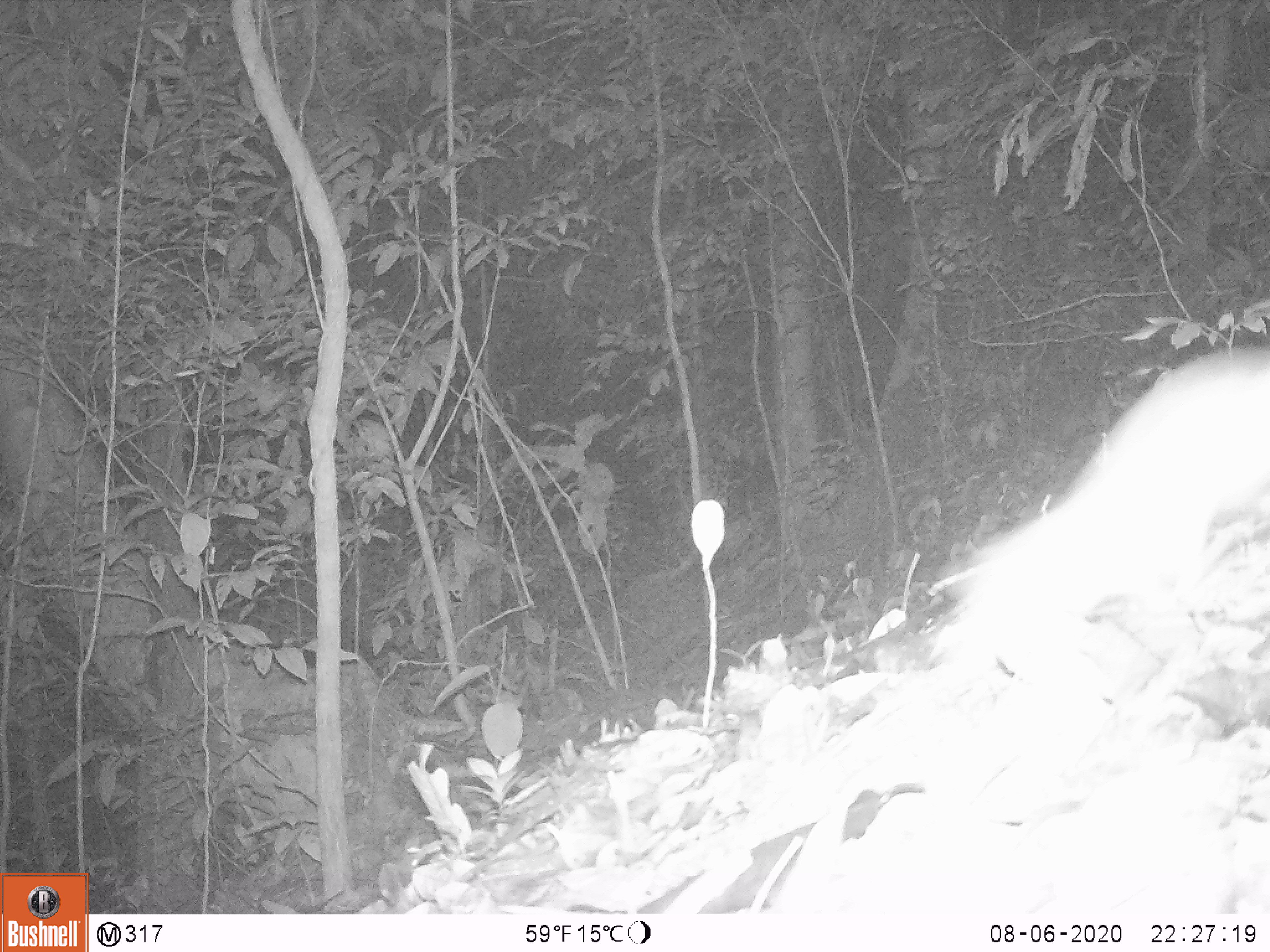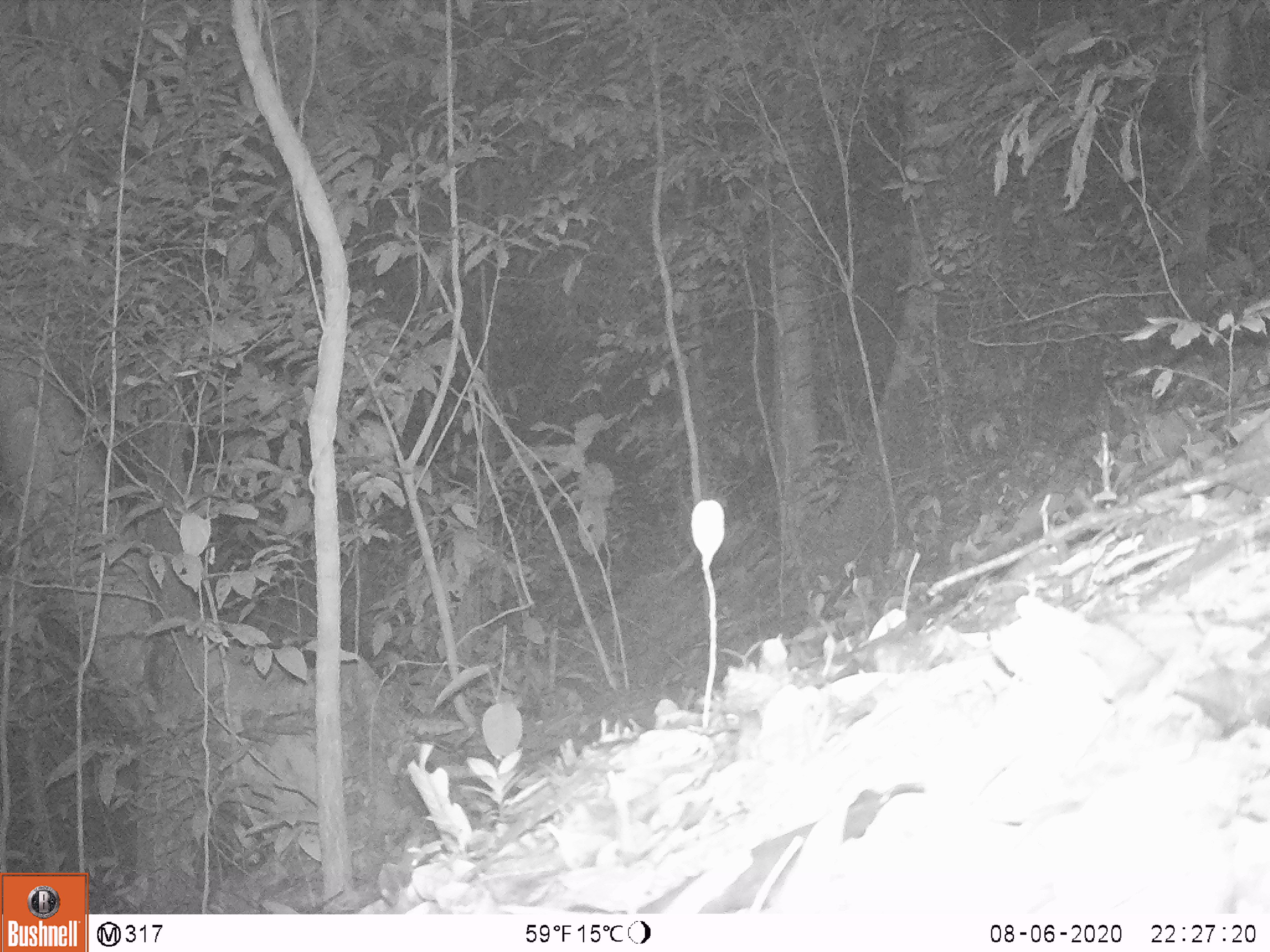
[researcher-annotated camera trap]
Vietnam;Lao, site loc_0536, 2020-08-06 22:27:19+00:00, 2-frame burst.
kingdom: Animalia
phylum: Chordata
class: Mammalia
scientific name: Mammalia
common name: mammal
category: unidentified small mammal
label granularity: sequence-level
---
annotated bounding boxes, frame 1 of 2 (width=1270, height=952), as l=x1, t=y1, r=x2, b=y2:
unidentified small mammal: l=945, t=345, r=1268, b=665